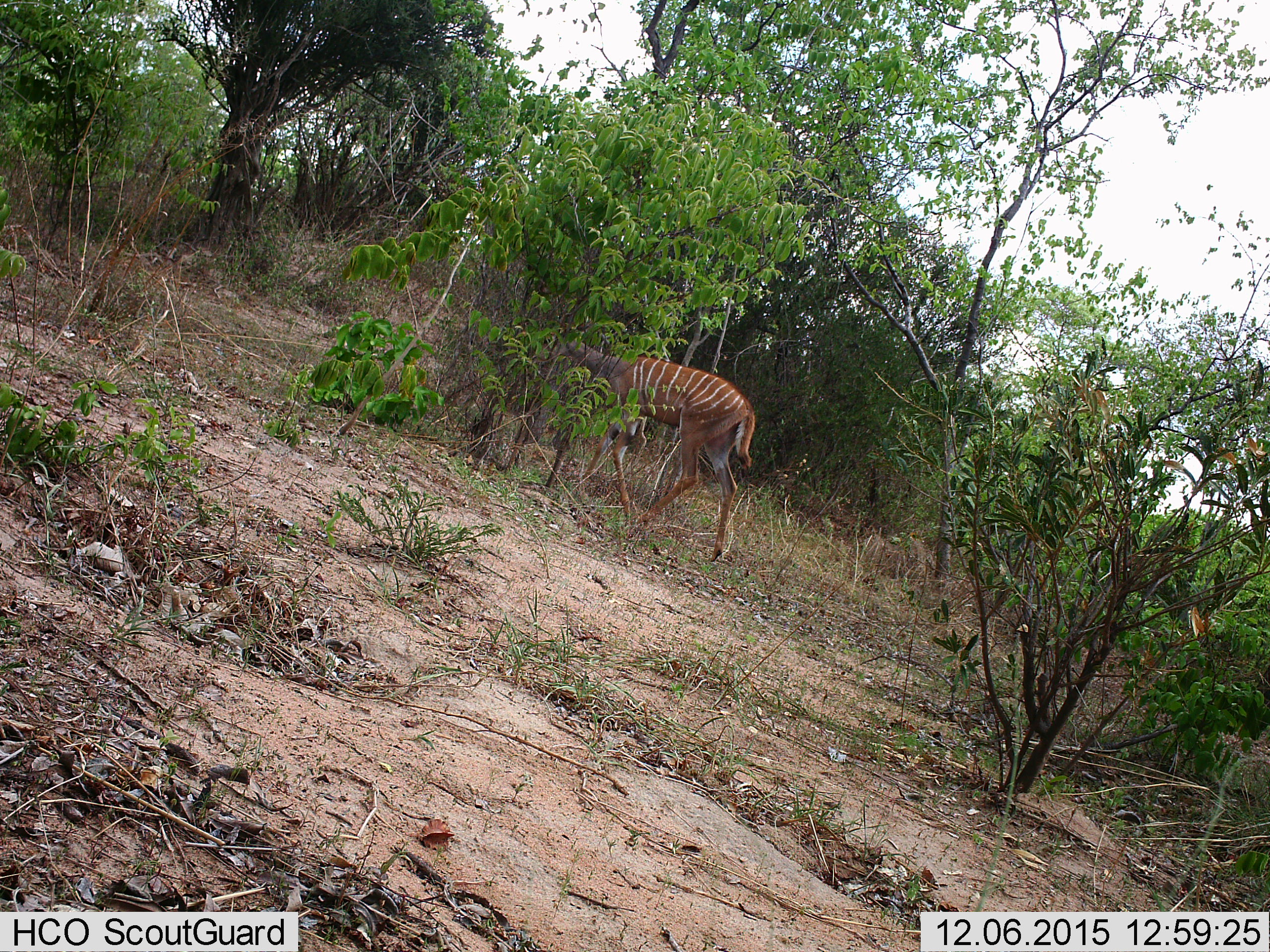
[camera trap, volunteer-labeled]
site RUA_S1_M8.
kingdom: Animalia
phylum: Chordata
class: Mammalia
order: Artiodactyla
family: Bovidae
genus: Tragelaphus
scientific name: Tragelaphus angasii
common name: nyala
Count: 1.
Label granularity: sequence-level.